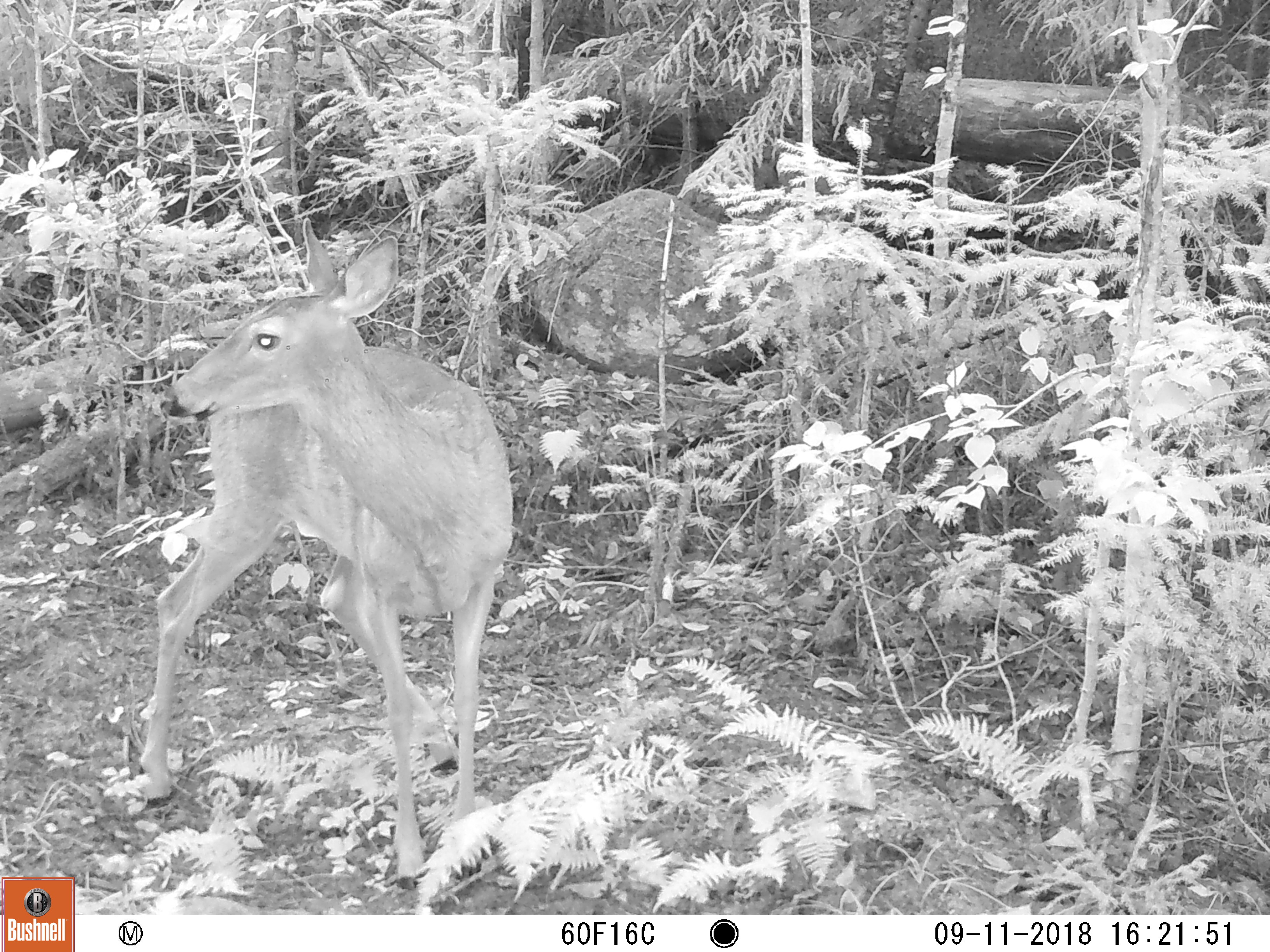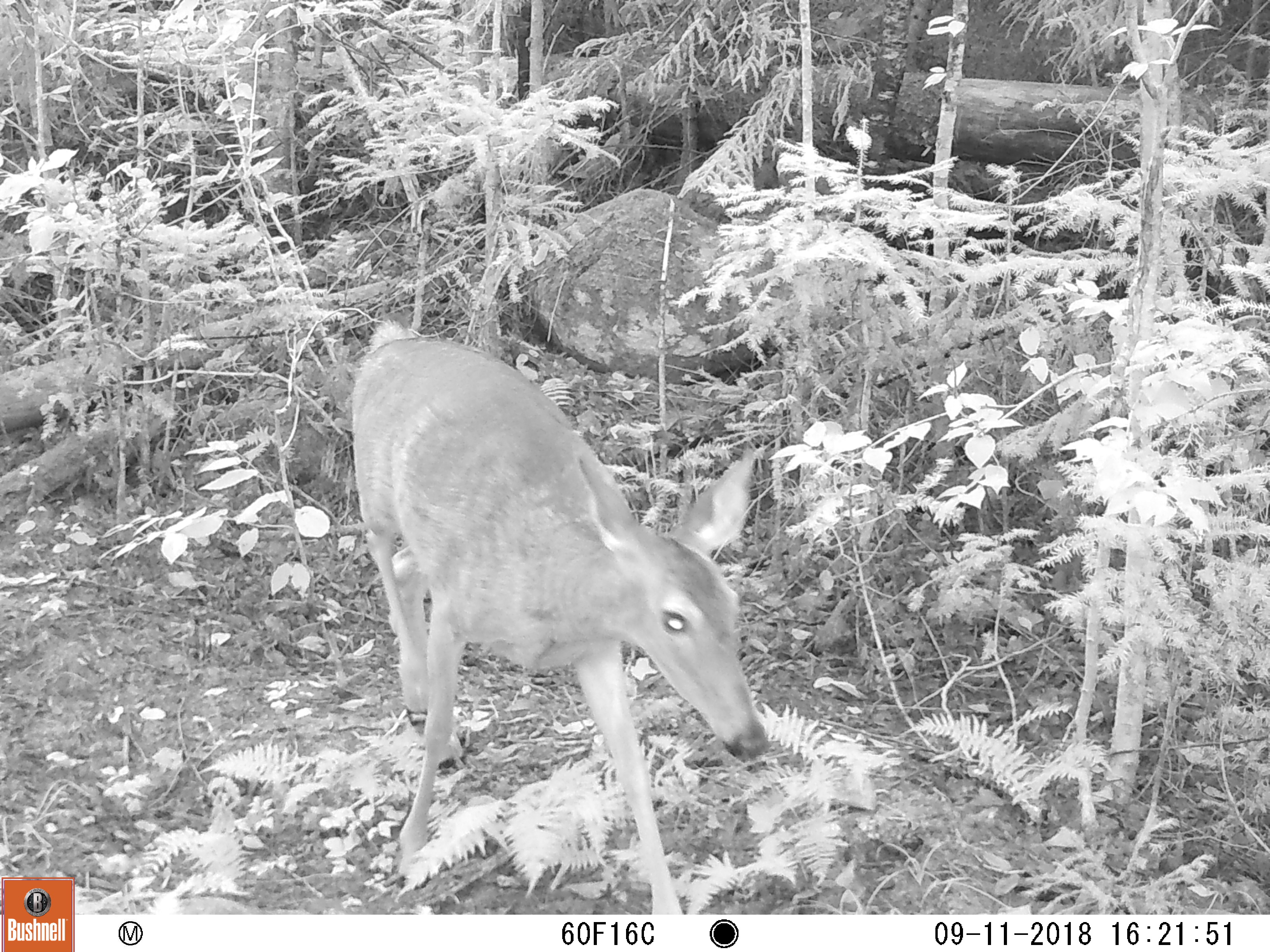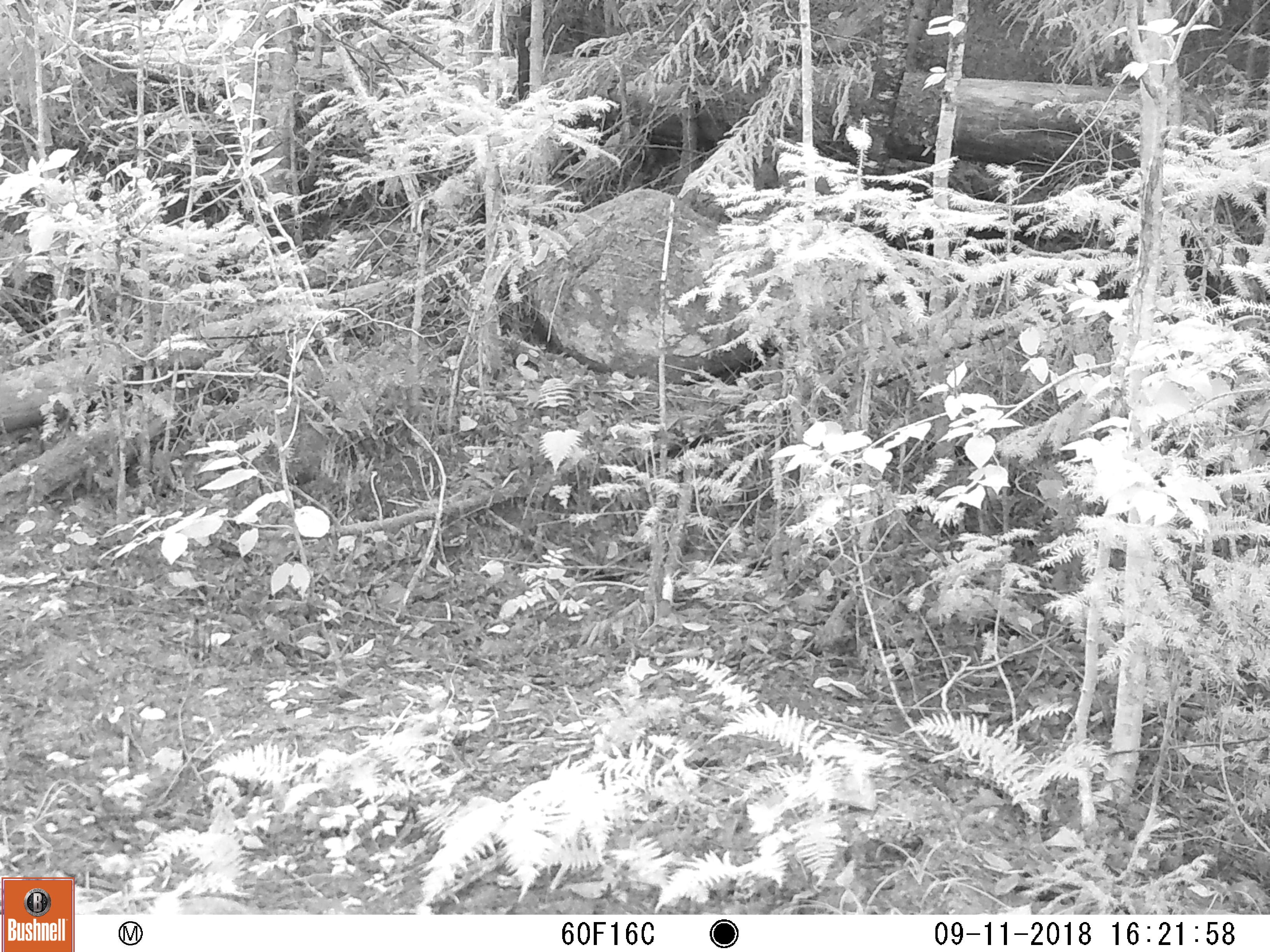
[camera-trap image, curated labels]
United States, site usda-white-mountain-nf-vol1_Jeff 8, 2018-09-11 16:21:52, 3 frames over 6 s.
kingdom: Animalia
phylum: Chordata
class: Mammalia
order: Artiodactyla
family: Cervidae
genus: Odocoileus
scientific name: Odocoileus virginianus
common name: white-tailed deer